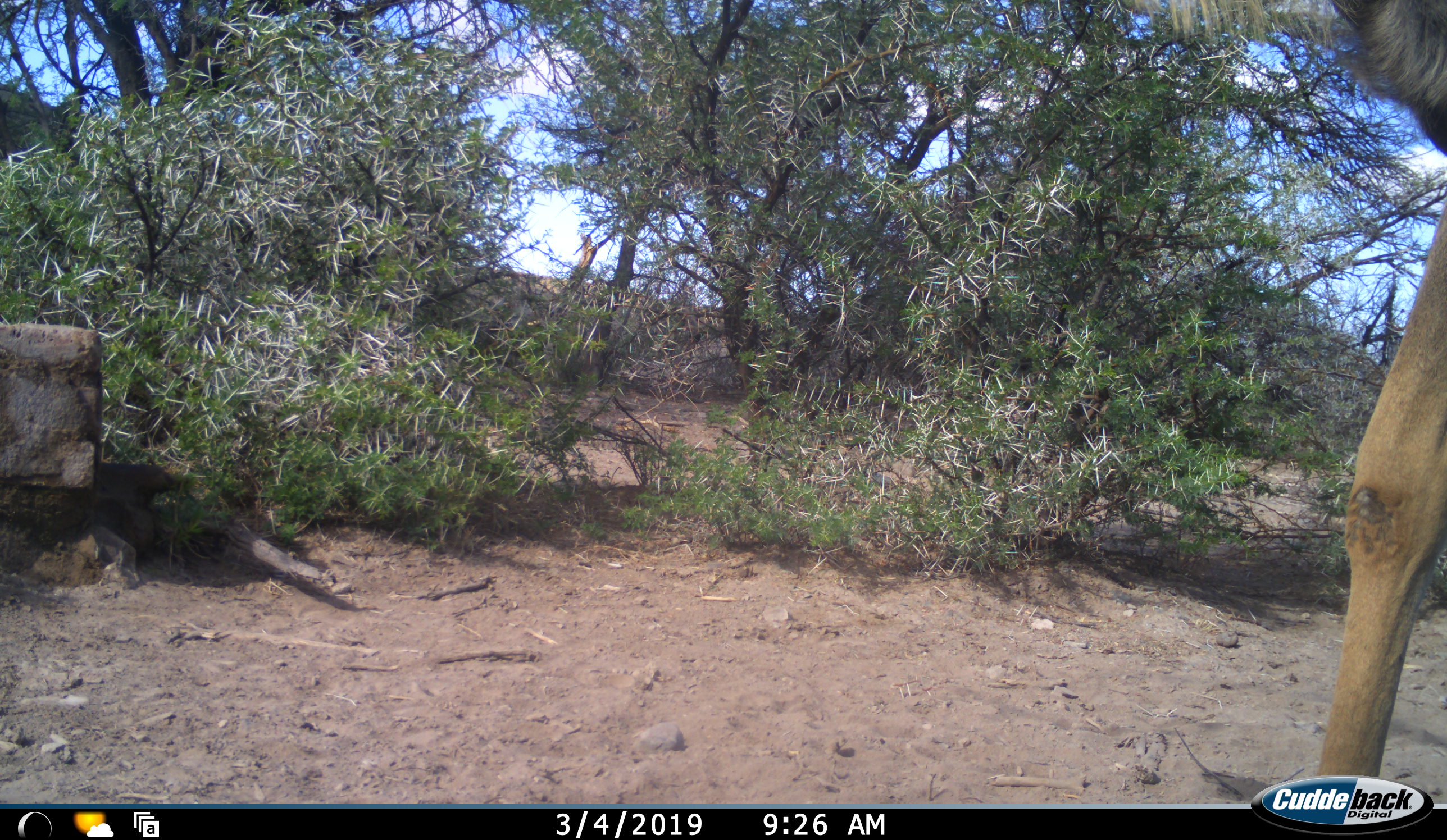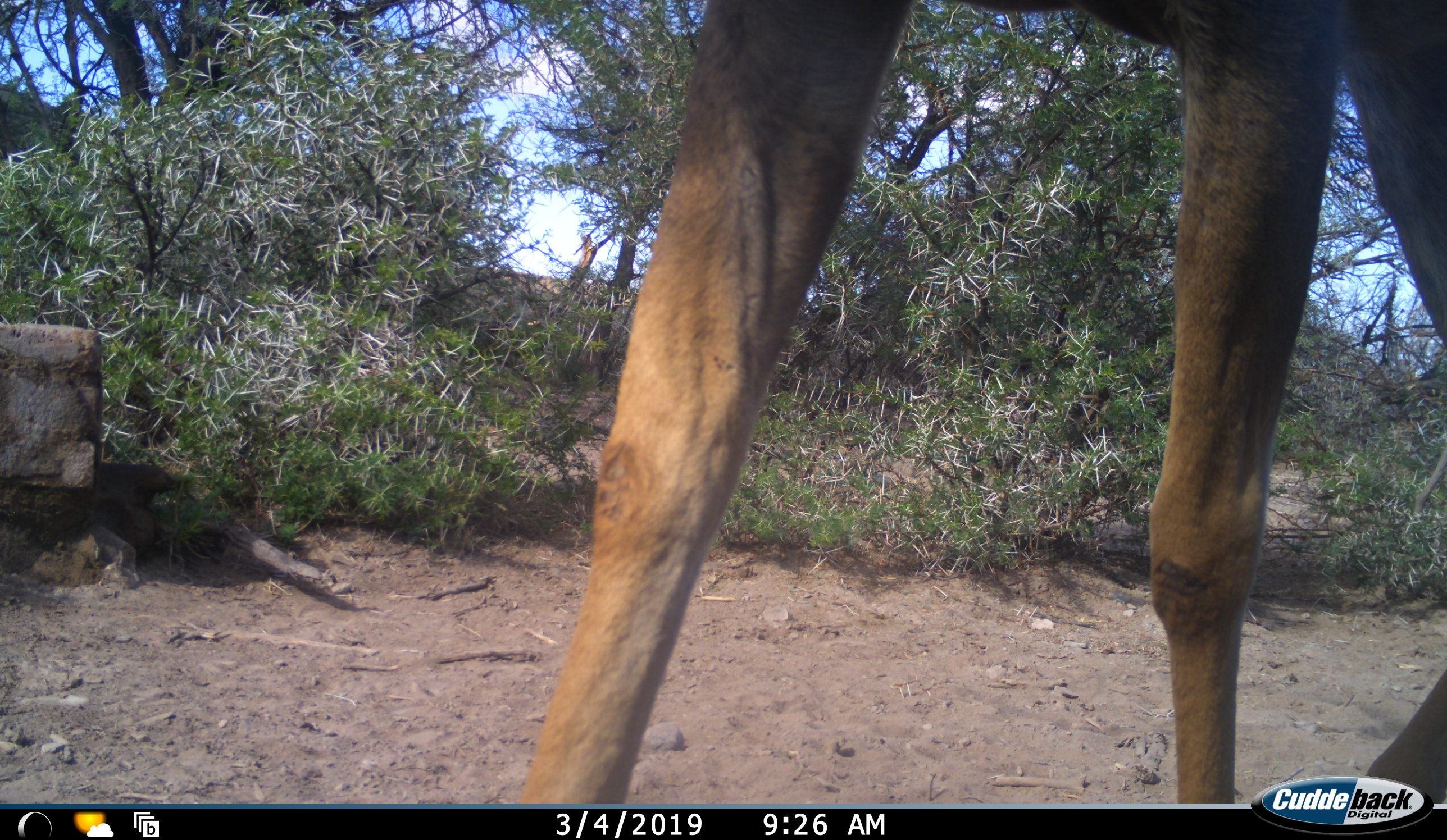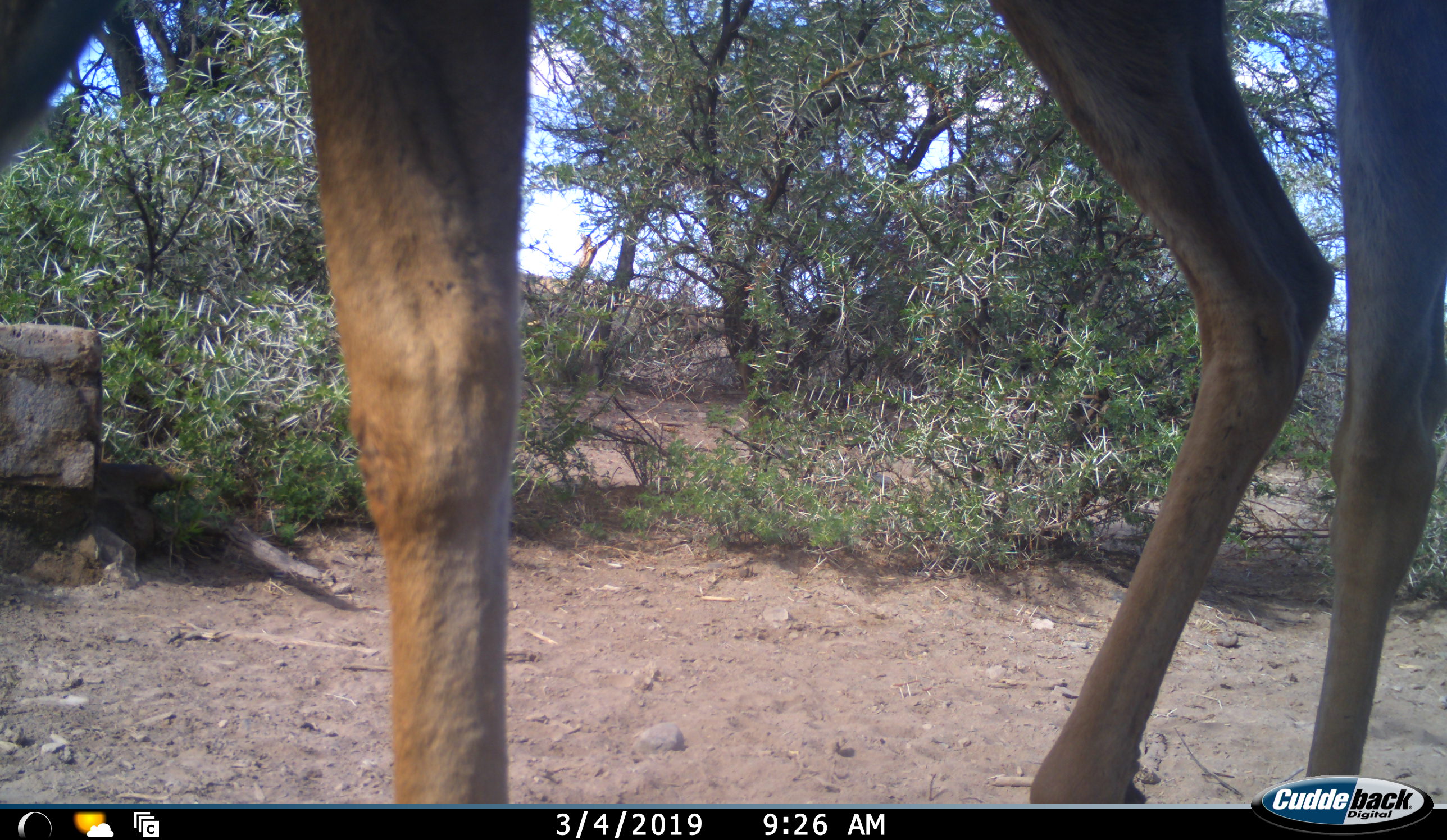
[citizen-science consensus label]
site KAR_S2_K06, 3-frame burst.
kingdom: Animalia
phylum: Chordata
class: Mammalia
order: Artiodactyla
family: Bovidae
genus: Tragelaphus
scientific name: Tragelaphus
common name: kudu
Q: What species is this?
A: Kudu (Tragelaphus).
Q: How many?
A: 1.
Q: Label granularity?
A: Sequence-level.